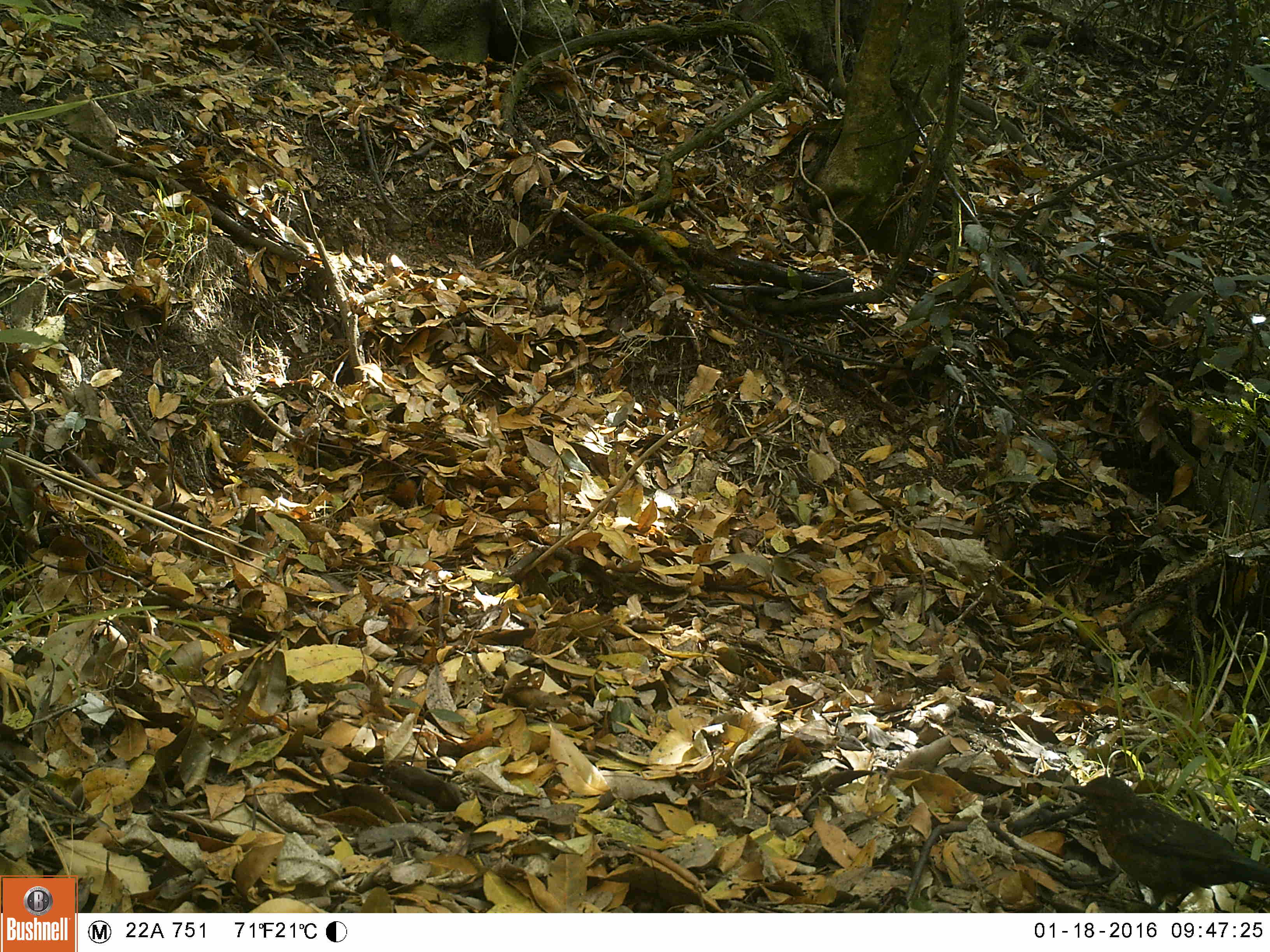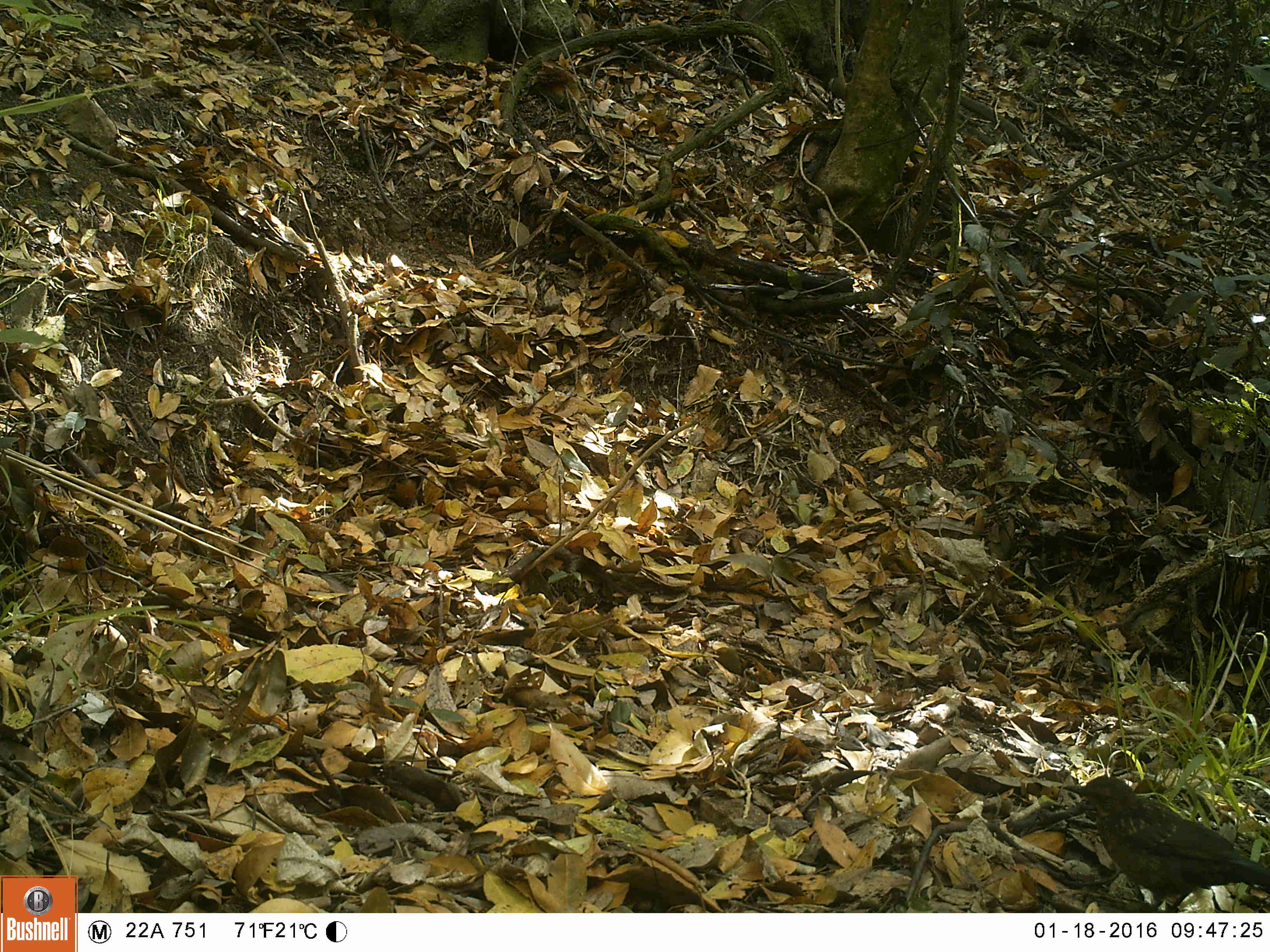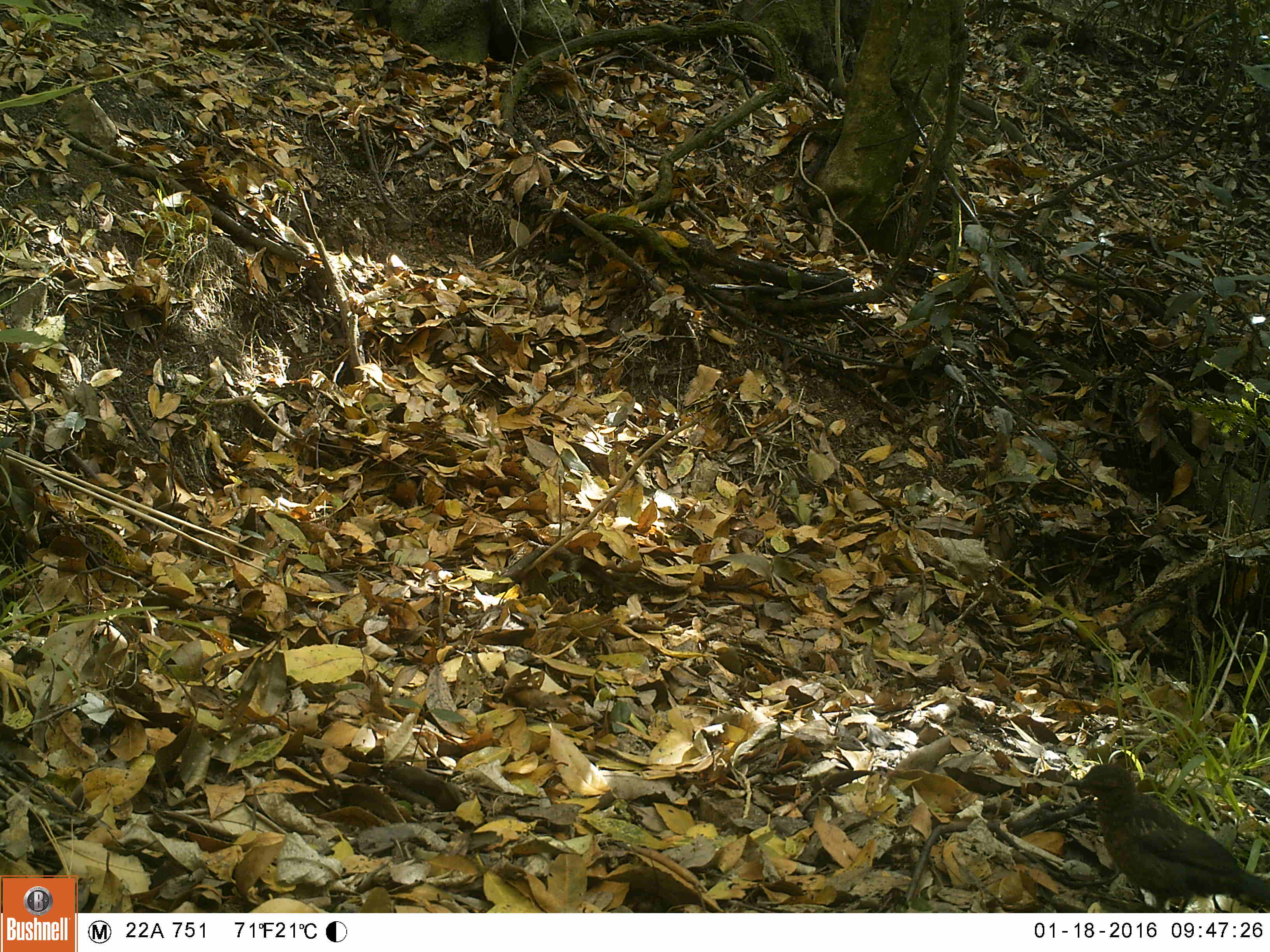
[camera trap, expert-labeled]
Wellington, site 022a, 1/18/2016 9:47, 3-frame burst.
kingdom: Animalia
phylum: Chordata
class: Aves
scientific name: Aves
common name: bird